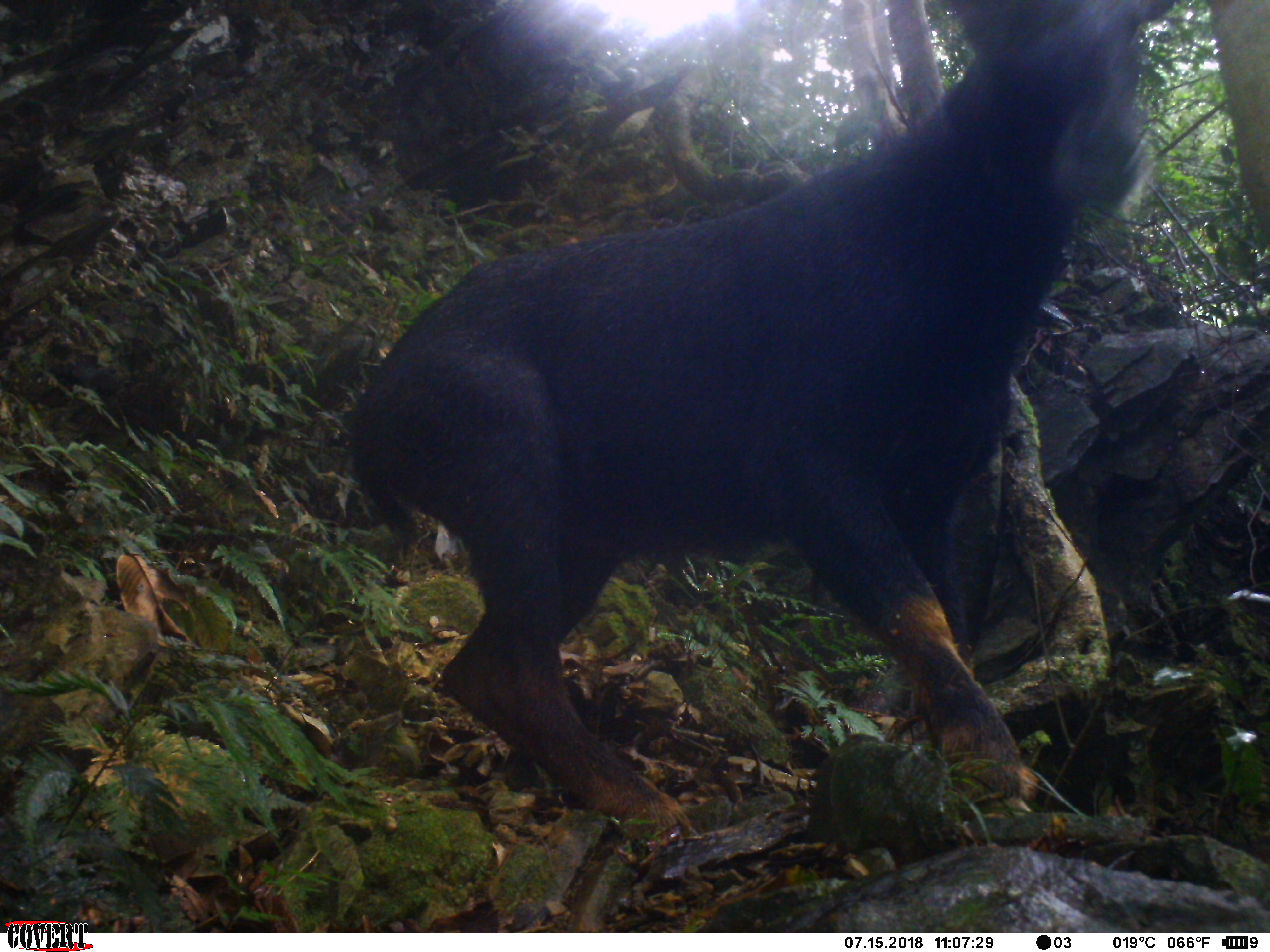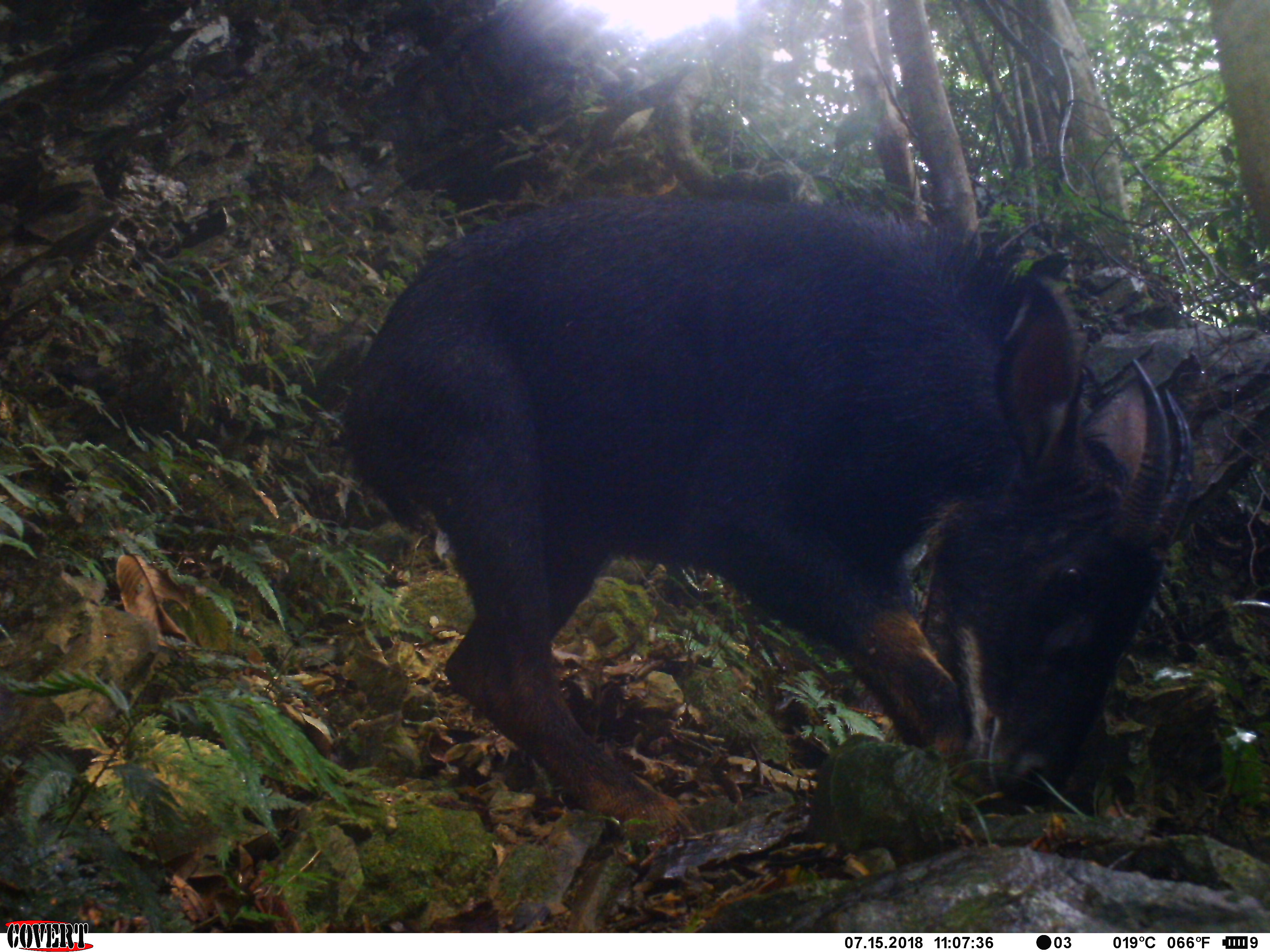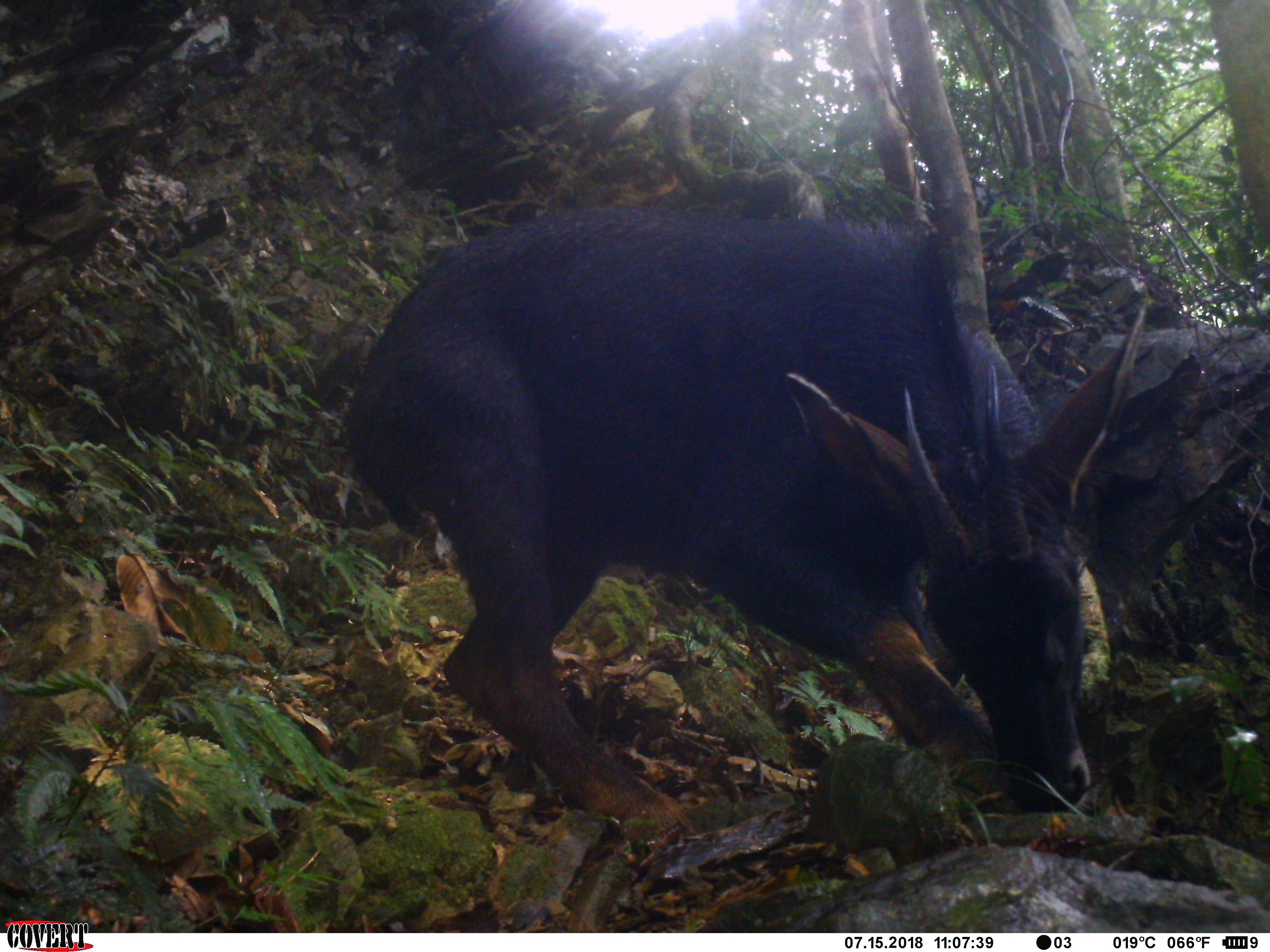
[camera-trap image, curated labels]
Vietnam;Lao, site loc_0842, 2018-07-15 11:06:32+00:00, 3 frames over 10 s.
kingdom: Animalia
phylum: Chordata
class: Mammalia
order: Artiodactyla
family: Bovidae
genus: Capricornis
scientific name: Capricornis sumatraensis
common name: chinese serow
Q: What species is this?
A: Chinese serow (Capricornis sumatraensis).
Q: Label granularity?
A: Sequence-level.